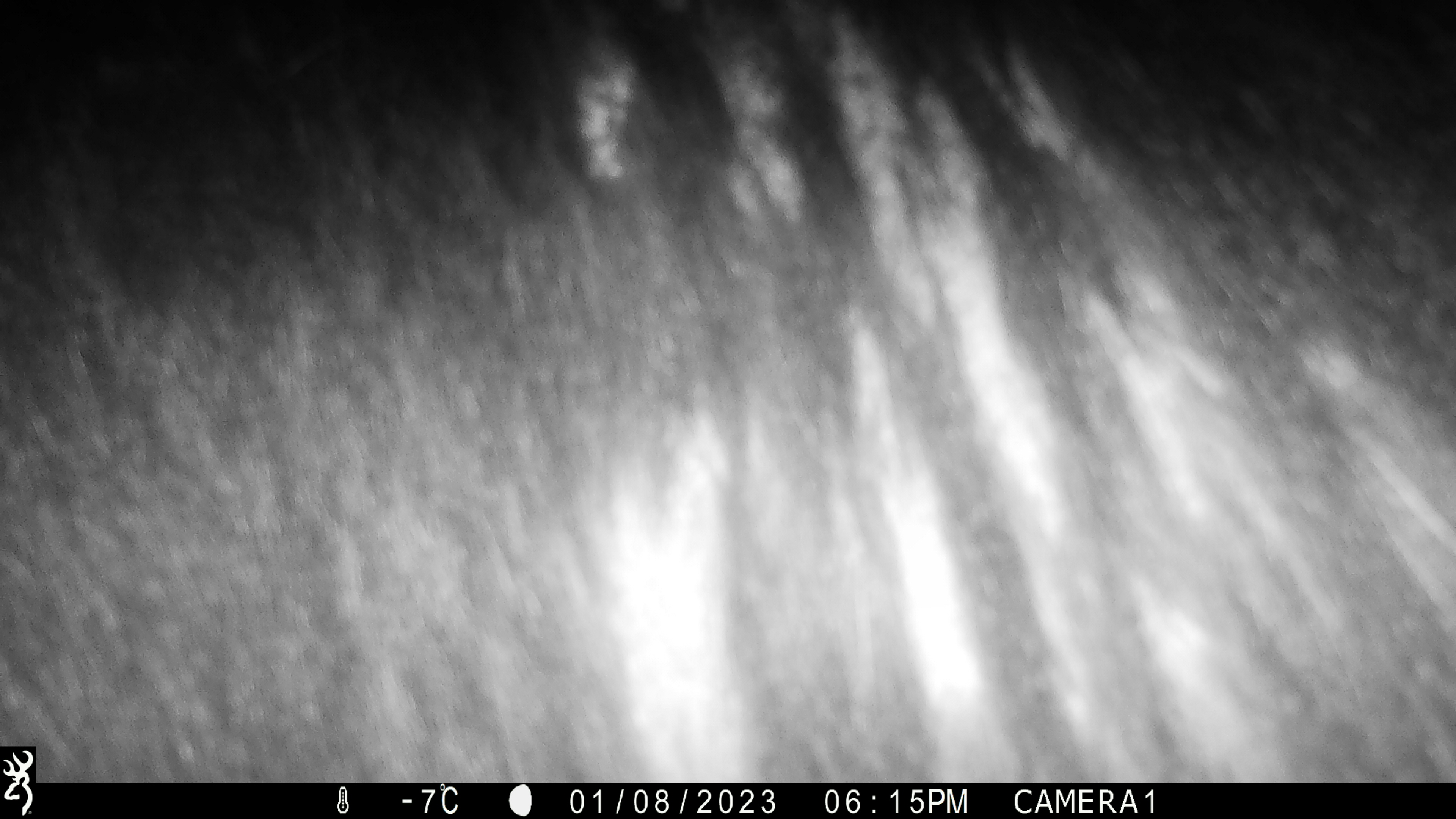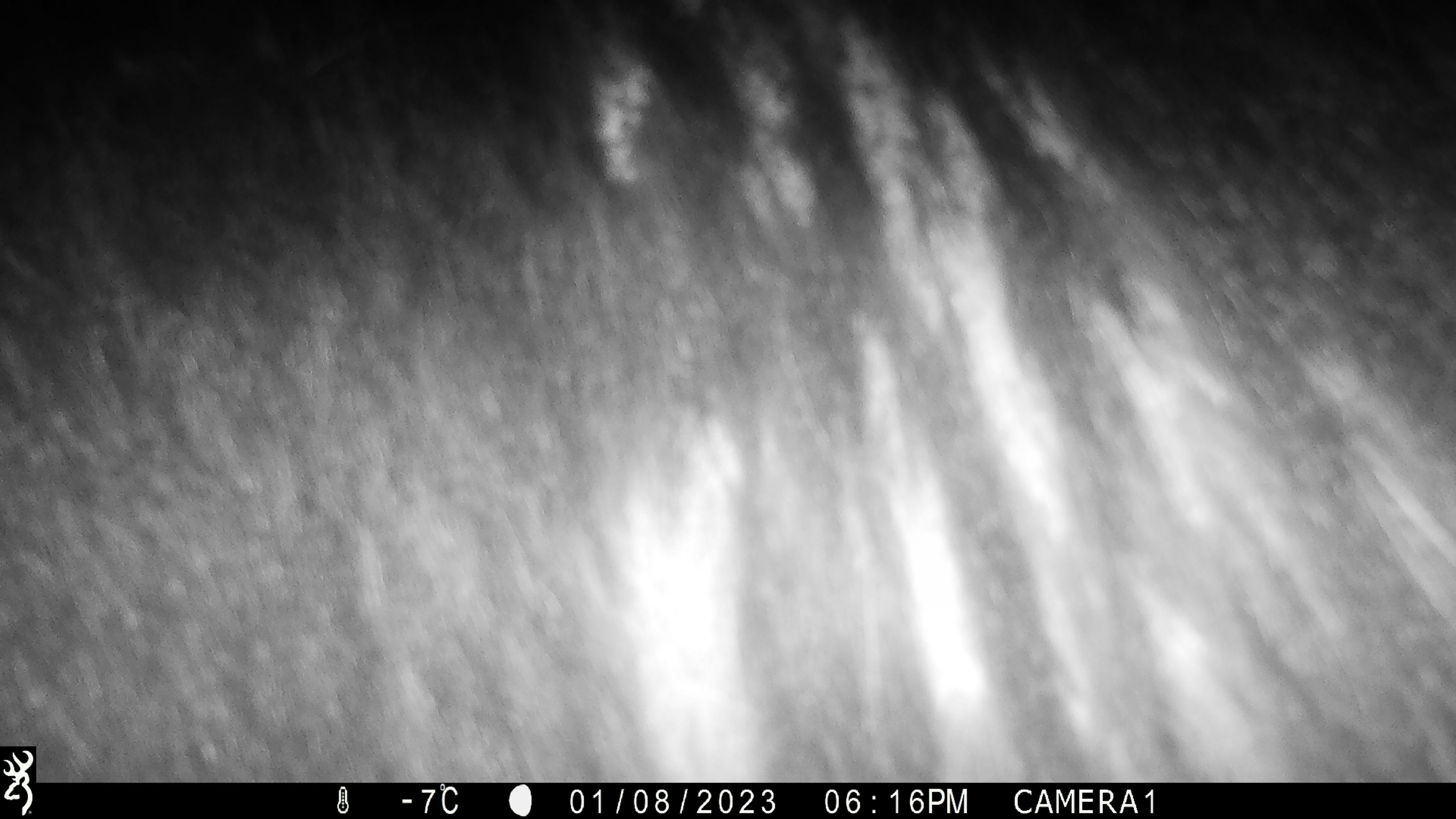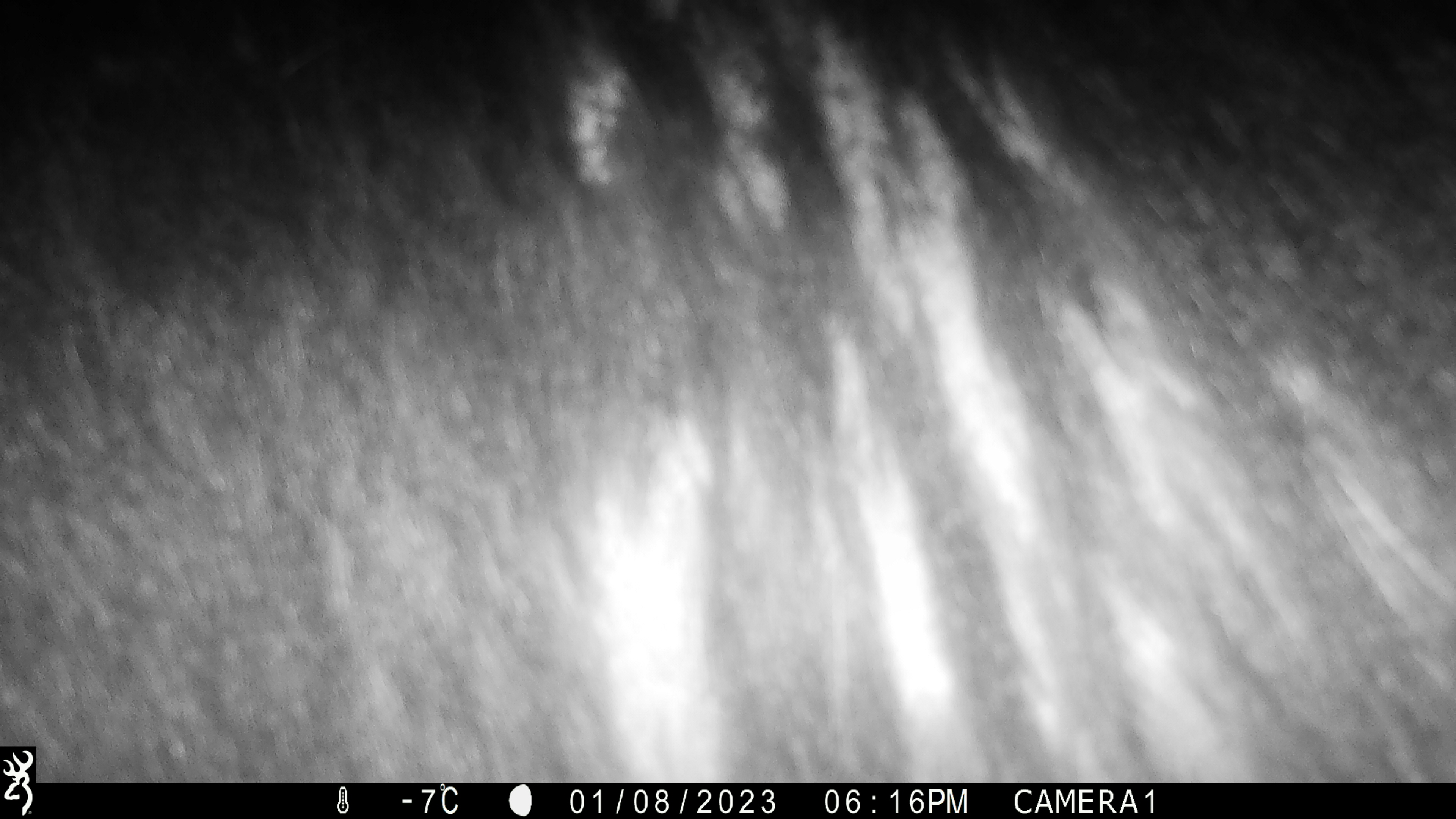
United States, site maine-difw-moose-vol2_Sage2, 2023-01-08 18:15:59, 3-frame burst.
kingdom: Animalia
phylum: Chordata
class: Mammalia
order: Artiodactyla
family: Cervidae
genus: Alces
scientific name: Alces alces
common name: moose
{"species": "moose (Alces alces)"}